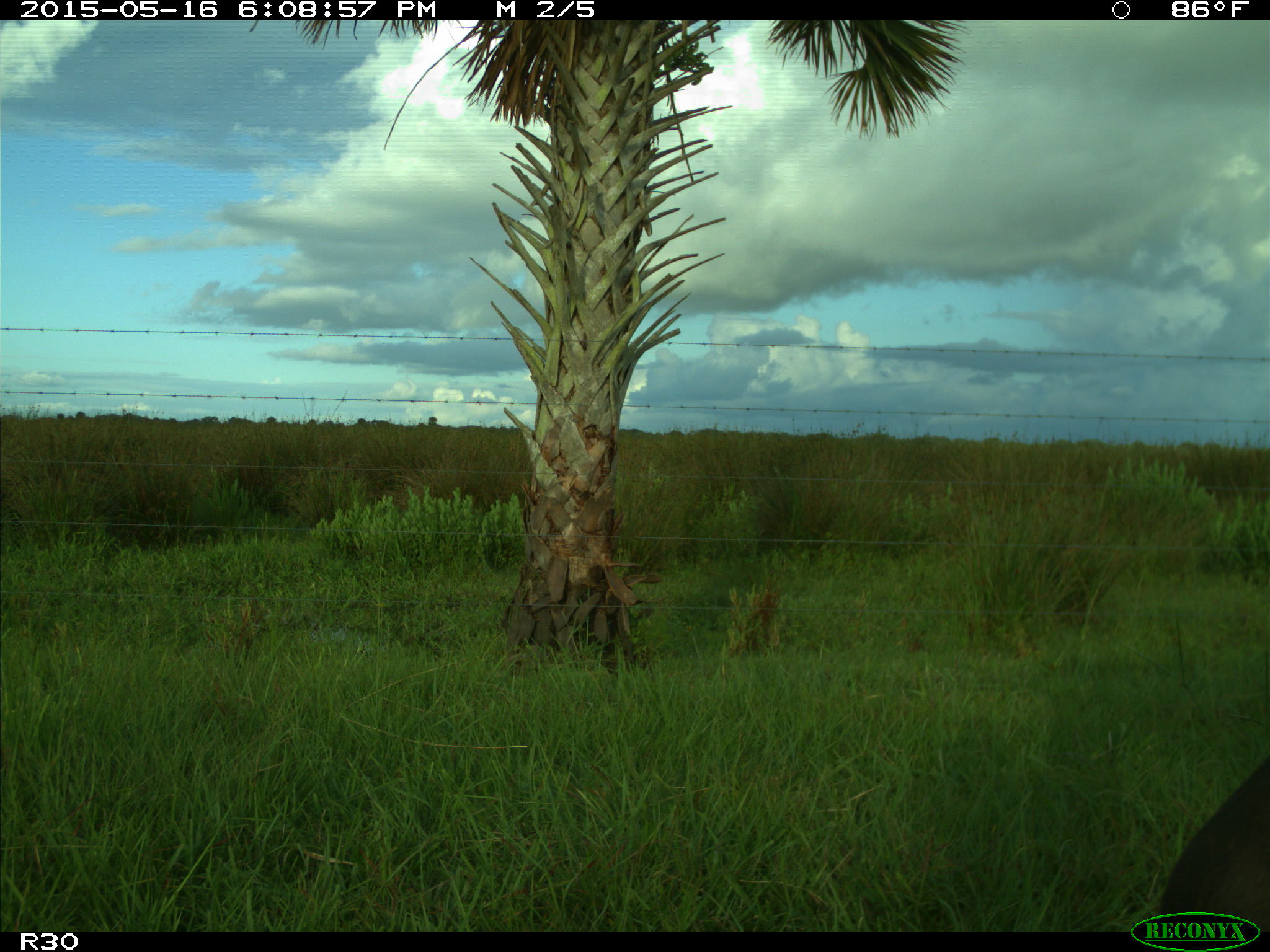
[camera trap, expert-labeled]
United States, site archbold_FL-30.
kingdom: Animalia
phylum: Chordata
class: Mammalia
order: Artiodactyla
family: Bovidae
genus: Bos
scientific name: Bos taurus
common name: domestic cow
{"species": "Bos taurus (domestic cow)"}